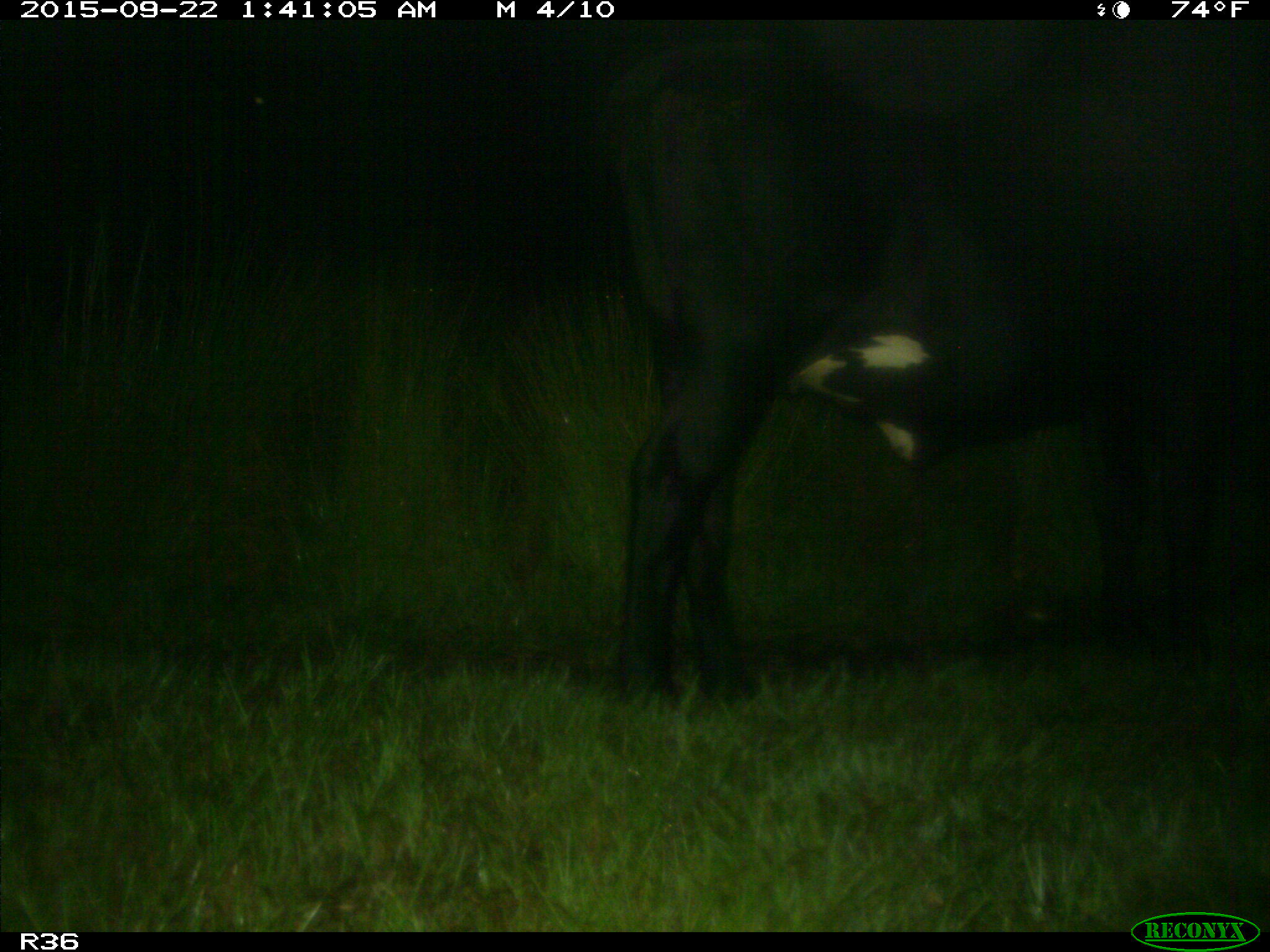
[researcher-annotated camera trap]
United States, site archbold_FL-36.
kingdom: Animalia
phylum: Chordata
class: Mammalia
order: Artiodactyla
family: Bovidae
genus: Bos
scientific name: Bos taurus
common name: domestic cow